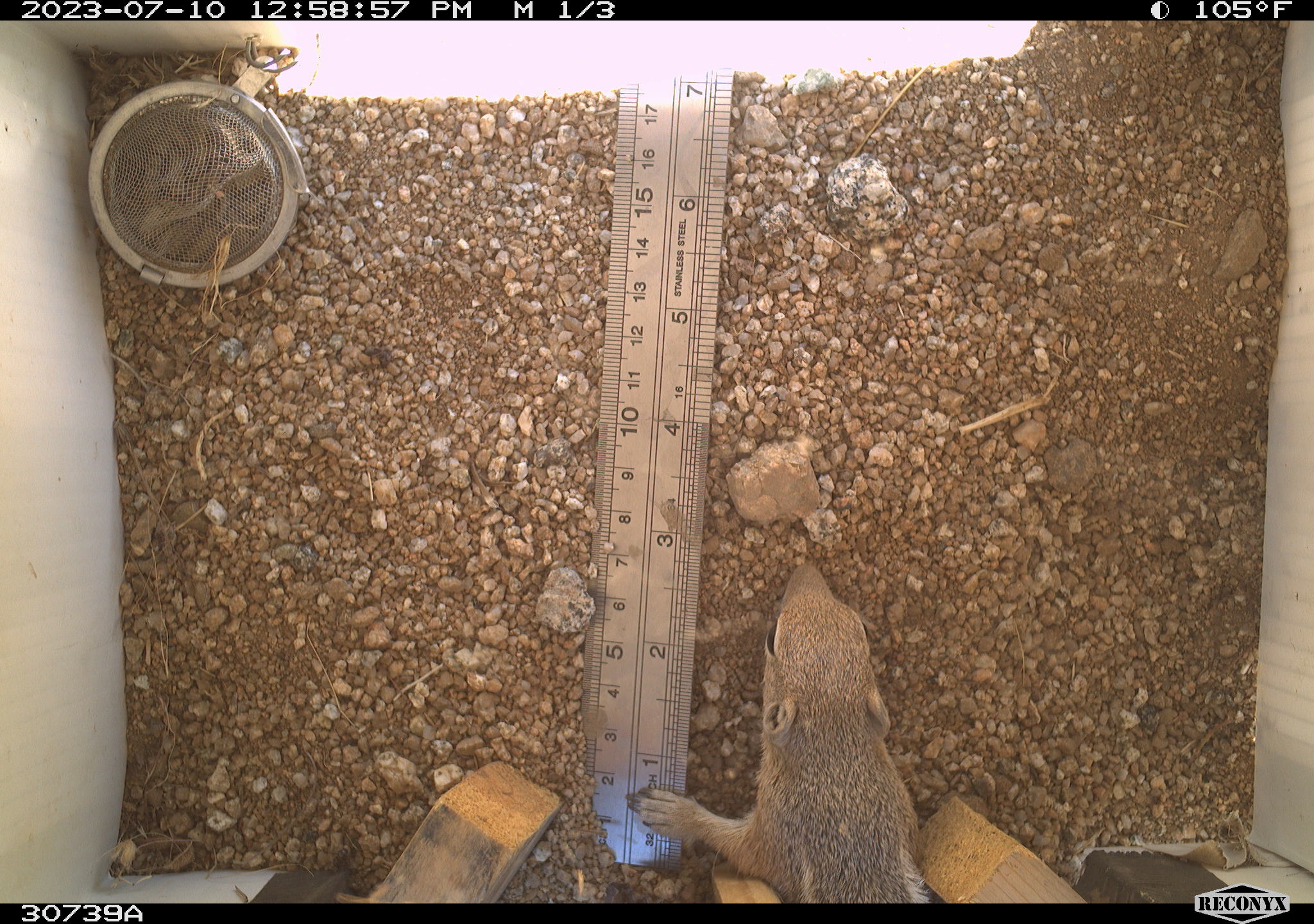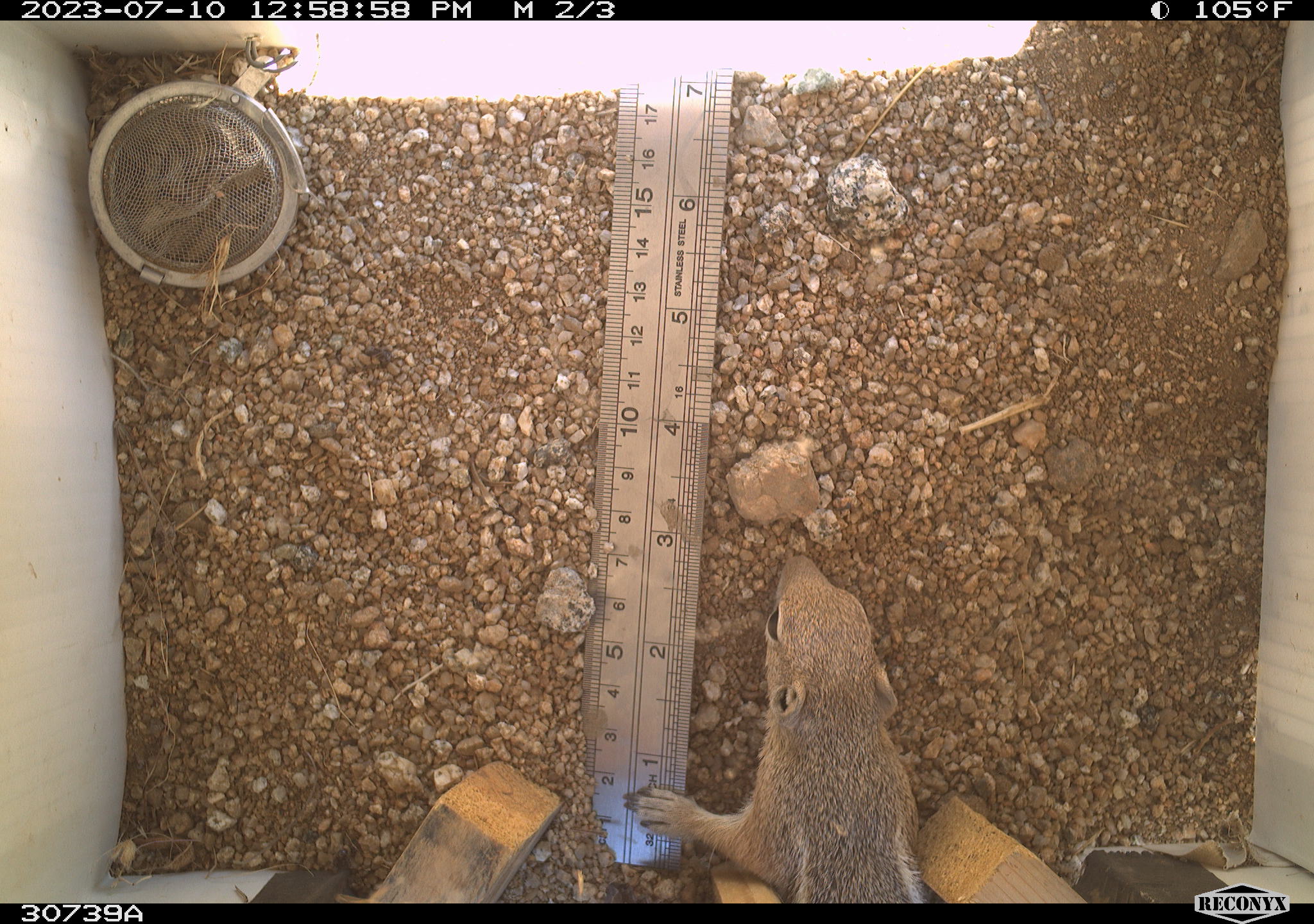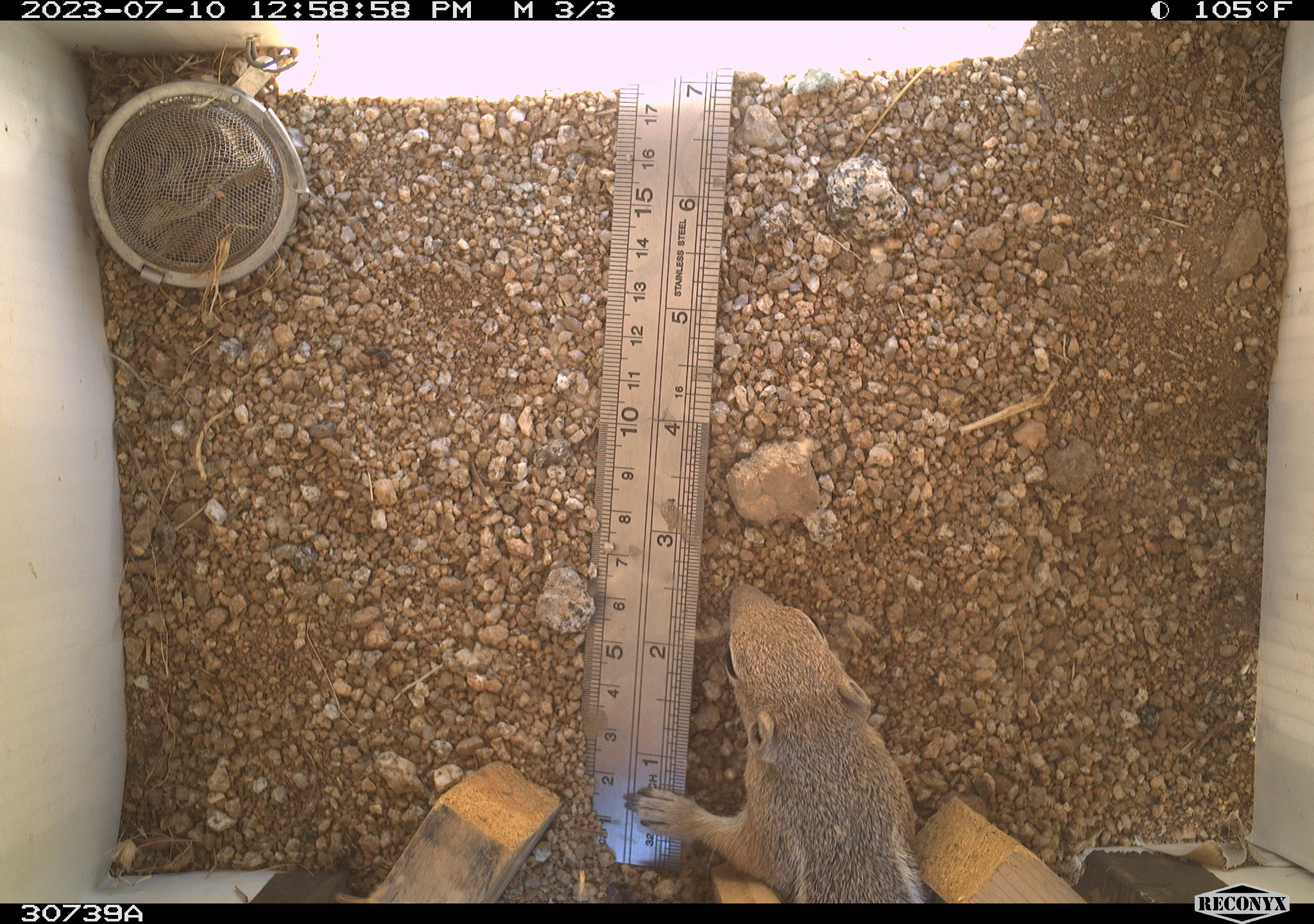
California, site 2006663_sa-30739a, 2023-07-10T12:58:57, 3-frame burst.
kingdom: Animalia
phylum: Chordata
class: Mammalia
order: Rodentia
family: Sciuridae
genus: Ammospermophilus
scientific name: Ammospermophilus leucurus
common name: white-tailed antelope squirrel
White-tailed antelope squirrel (Ammospermophilus leucurus).